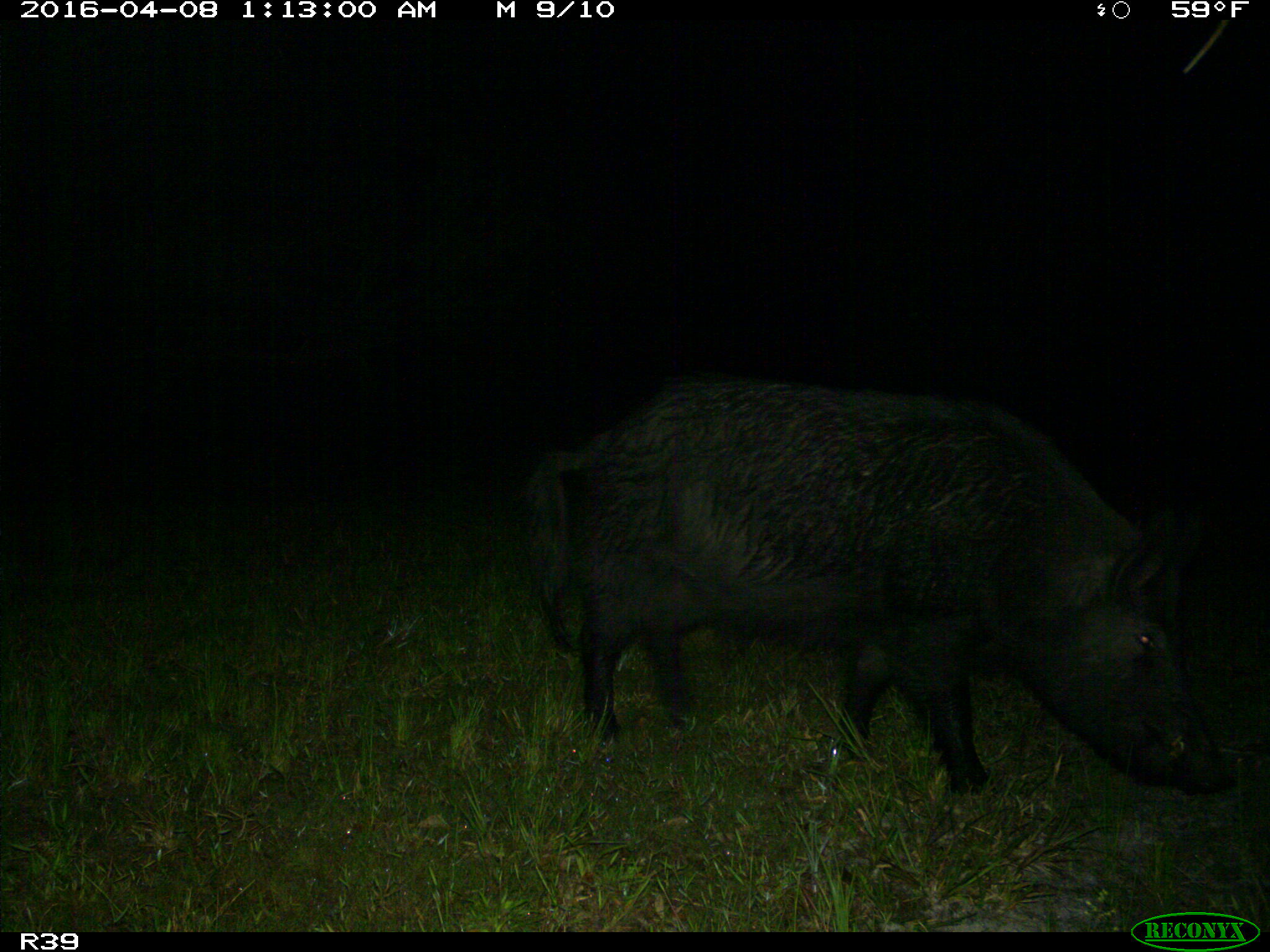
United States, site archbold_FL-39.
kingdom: Animalia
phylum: Chordata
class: Mammalia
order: Artiodactyla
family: Suidae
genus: Sus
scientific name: Sus scrofa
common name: wild boar